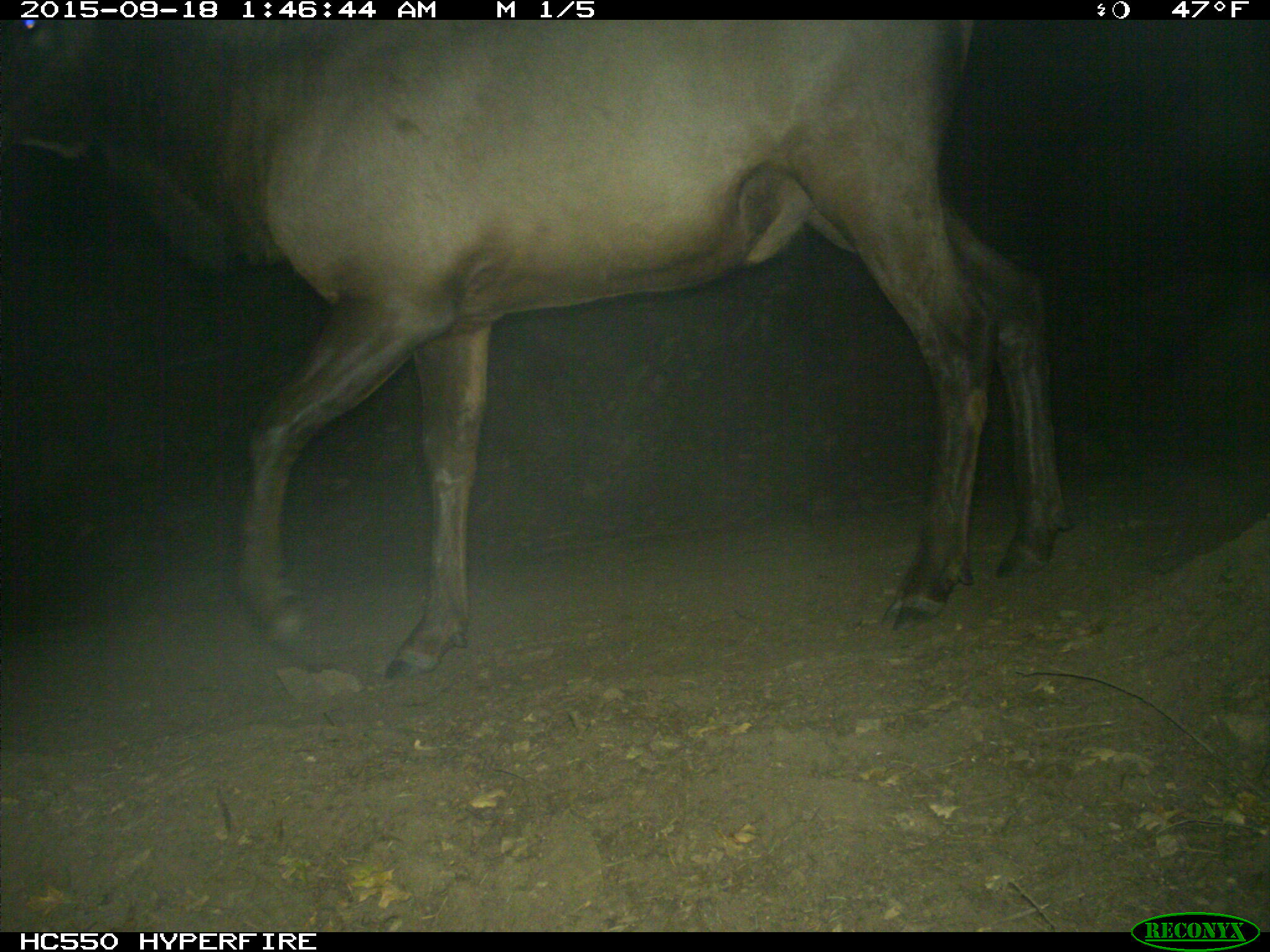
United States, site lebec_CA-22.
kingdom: Animalia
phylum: Chordata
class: Mammalia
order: Artiodactyla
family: Cervidae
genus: Cervus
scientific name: Cervus canadensis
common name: elk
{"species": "Cervus canadensis (elk)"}